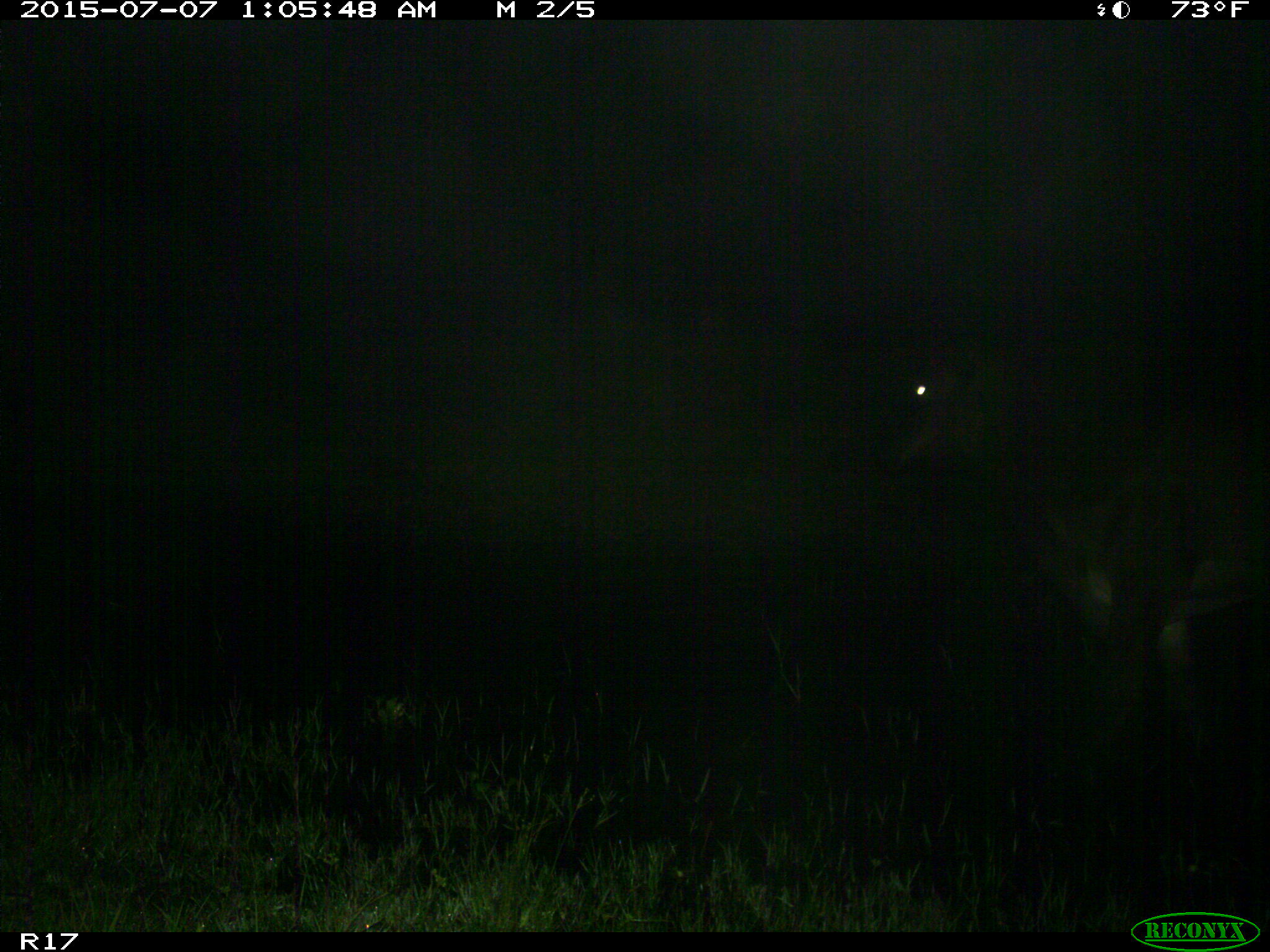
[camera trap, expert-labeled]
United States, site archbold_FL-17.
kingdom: Animalia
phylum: Chordata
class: Mammalia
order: Artiodactyla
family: Bovidae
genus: Bos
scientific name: Bos taurus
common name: domestic cow